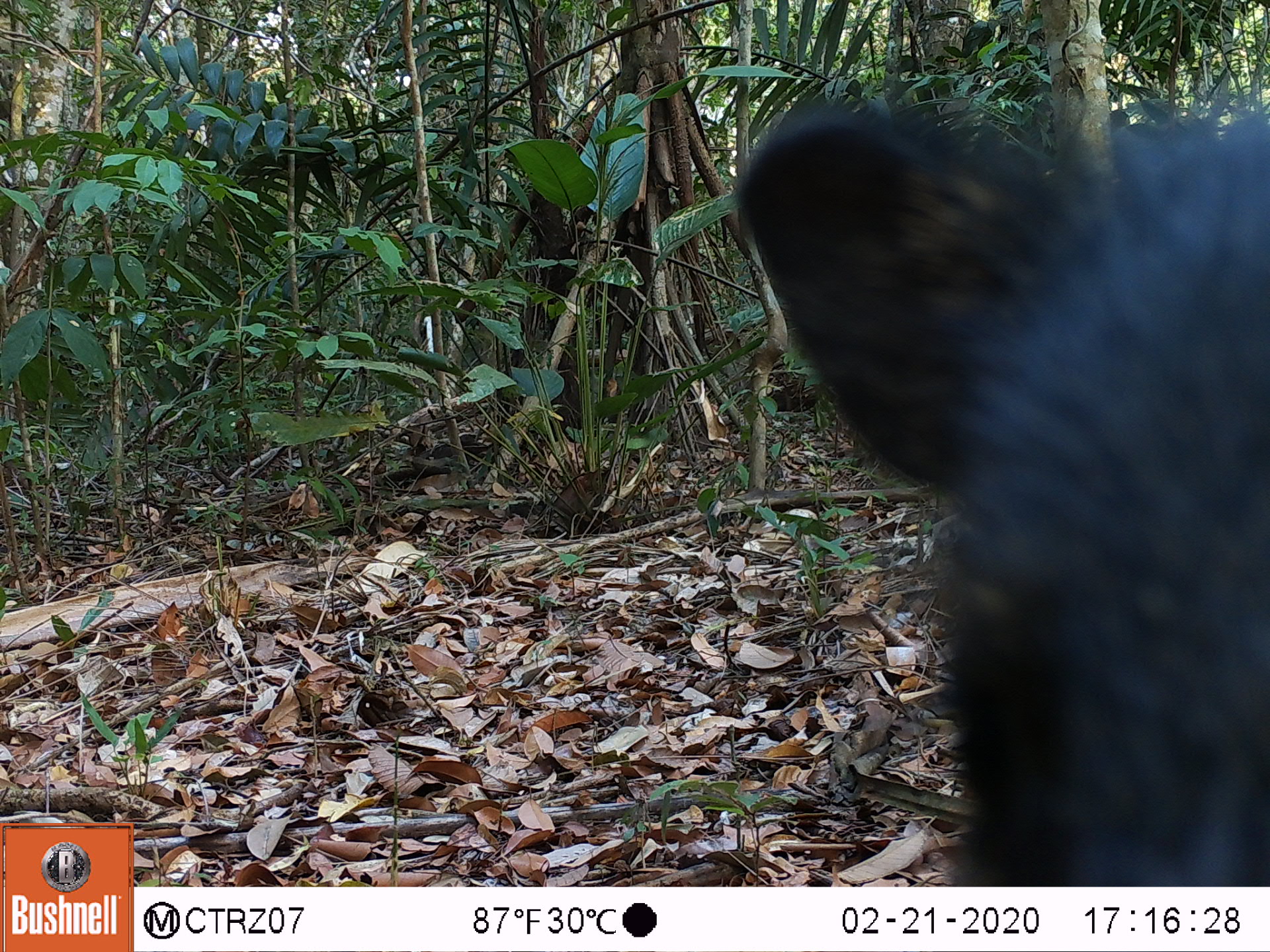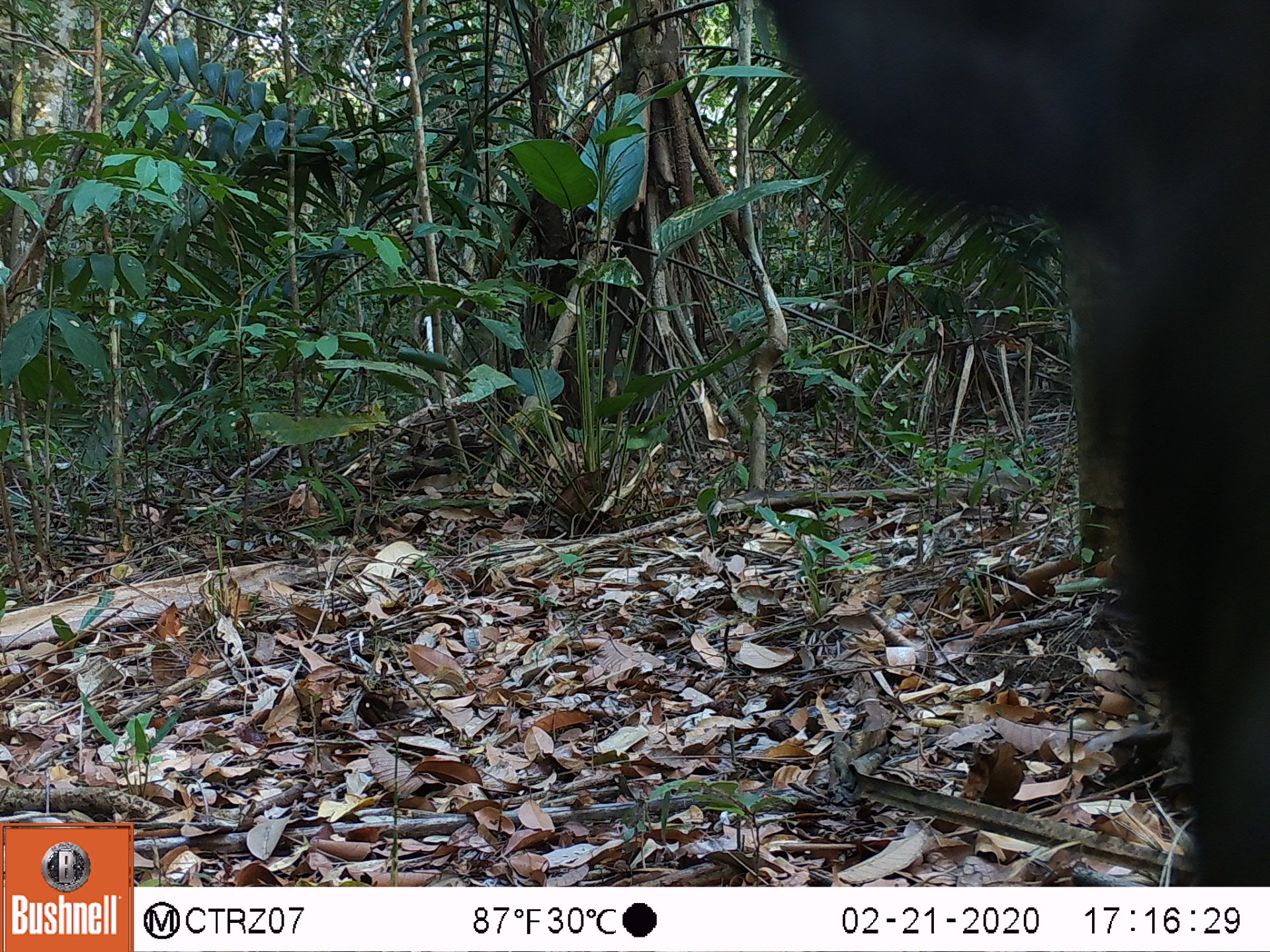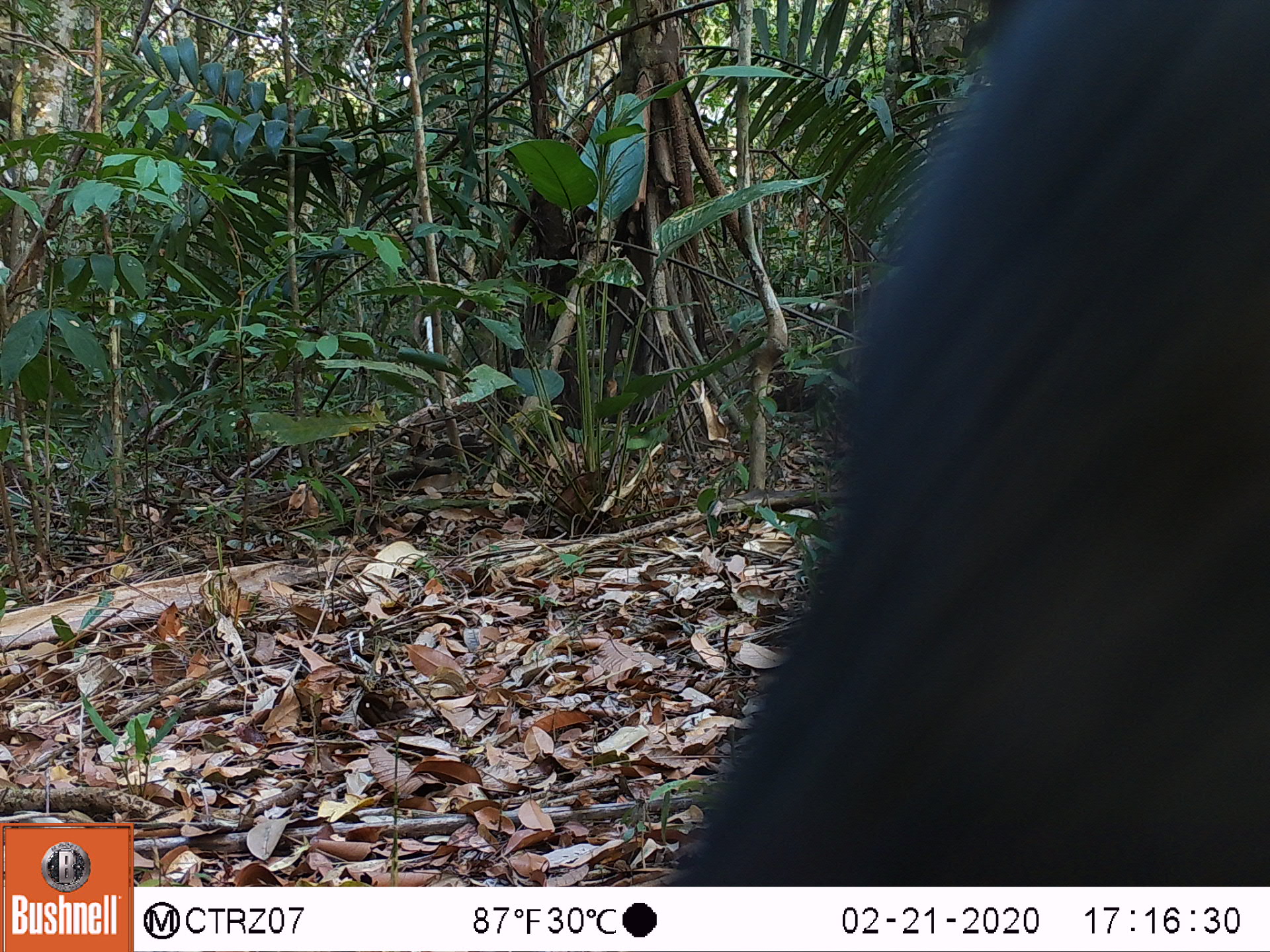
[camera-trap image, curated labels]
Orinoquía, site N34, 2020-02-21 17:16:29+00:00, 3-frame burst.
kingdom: Animalia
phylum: Chordata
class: Mammalia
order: Artiodactyla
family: Tayassuidae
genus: Pecari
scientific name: Pecari tajacu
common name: collared peccary